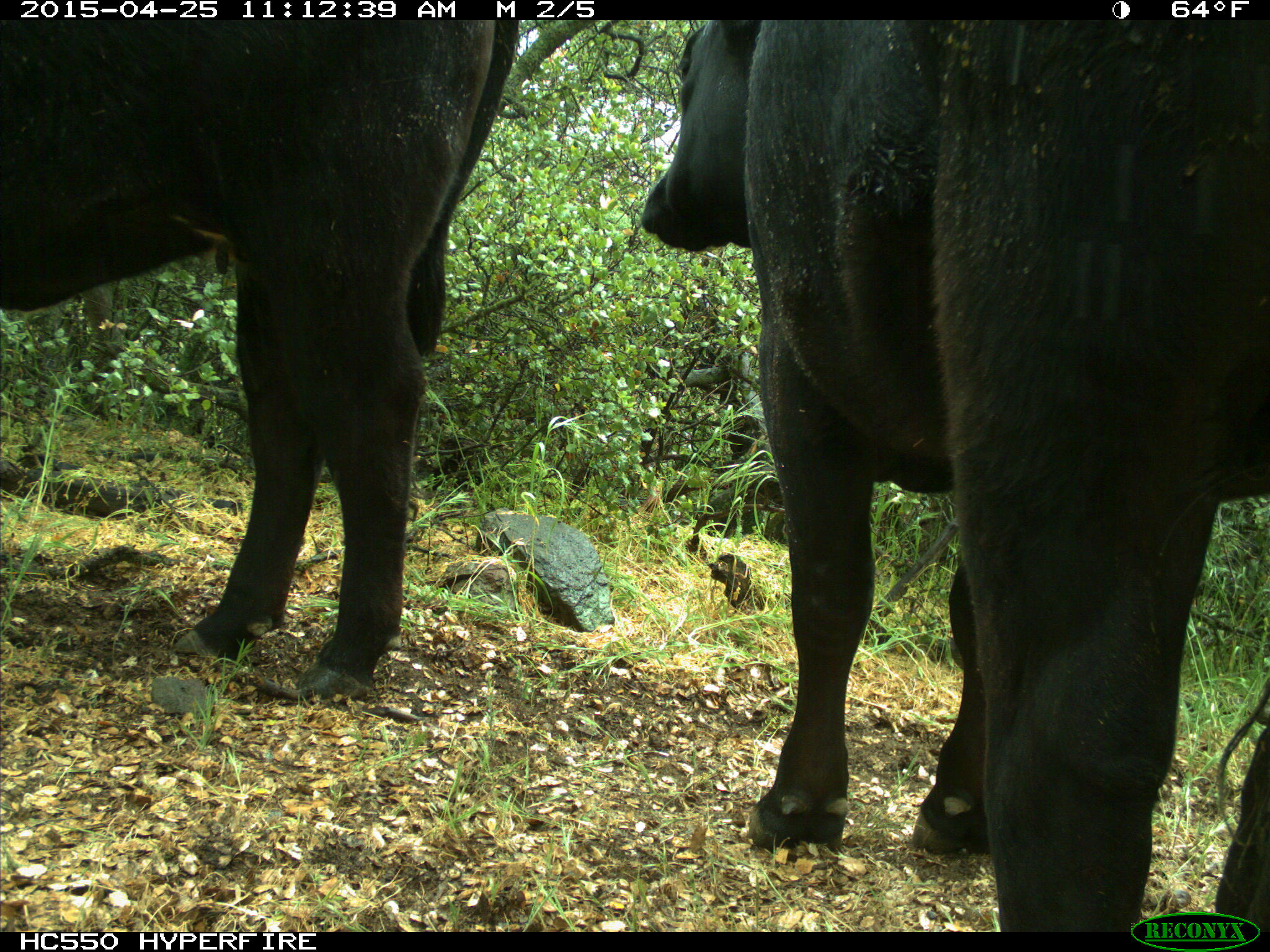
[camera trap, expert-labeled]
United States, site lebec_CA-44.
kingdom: Animalia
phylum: Chordata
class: Mammalia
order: Artiodactyla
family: Suidae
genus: Sus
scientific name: Sus scrofa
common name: wild boar